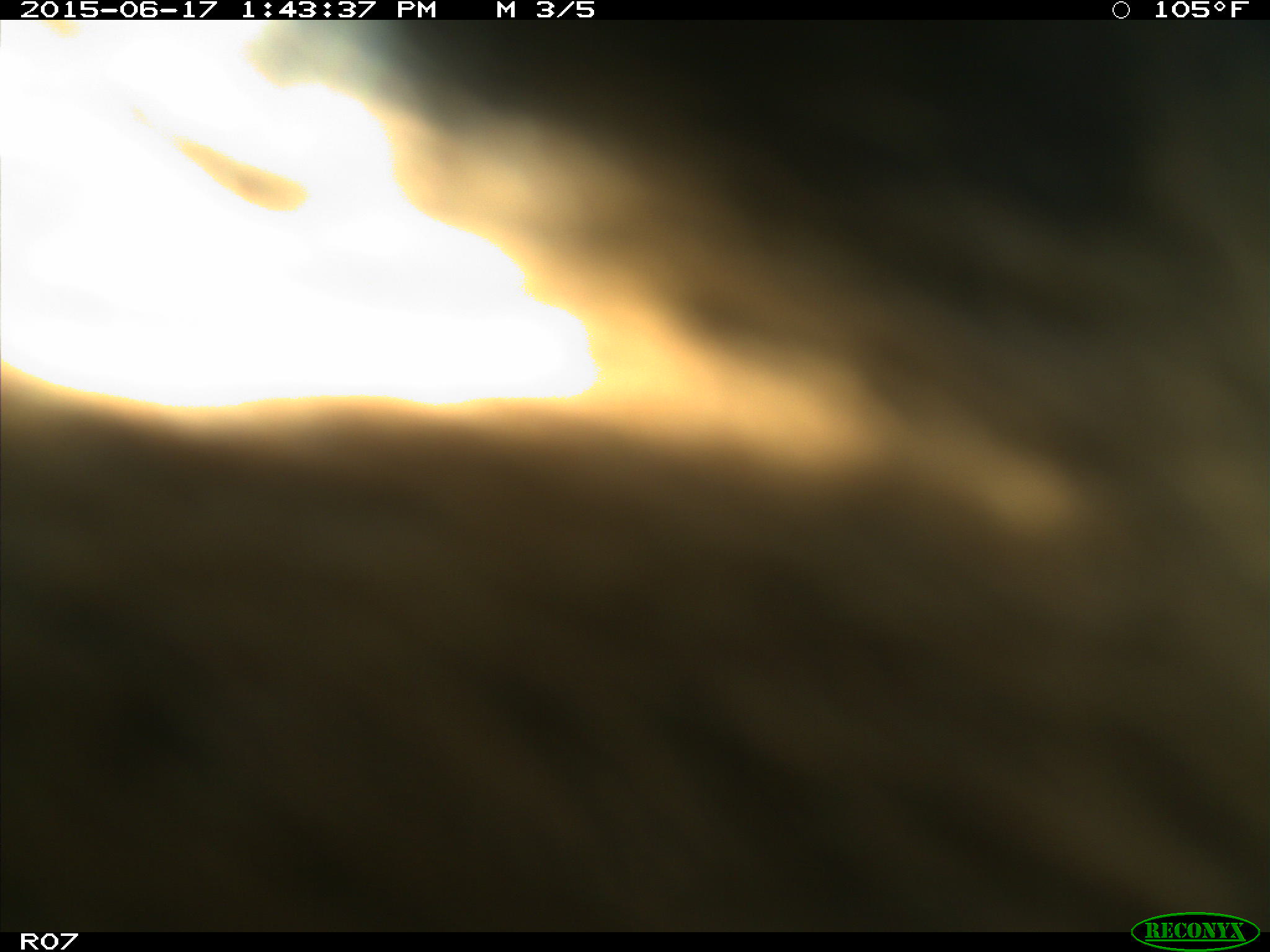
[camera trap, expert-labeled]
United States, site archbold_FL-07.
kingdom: Animalia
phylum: Chordata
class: Mammalia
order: Artiodactyla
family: Bovidae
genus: Bos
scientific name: Bos taurus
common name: domestic cow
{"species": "Bos taurus (domestic cow)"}